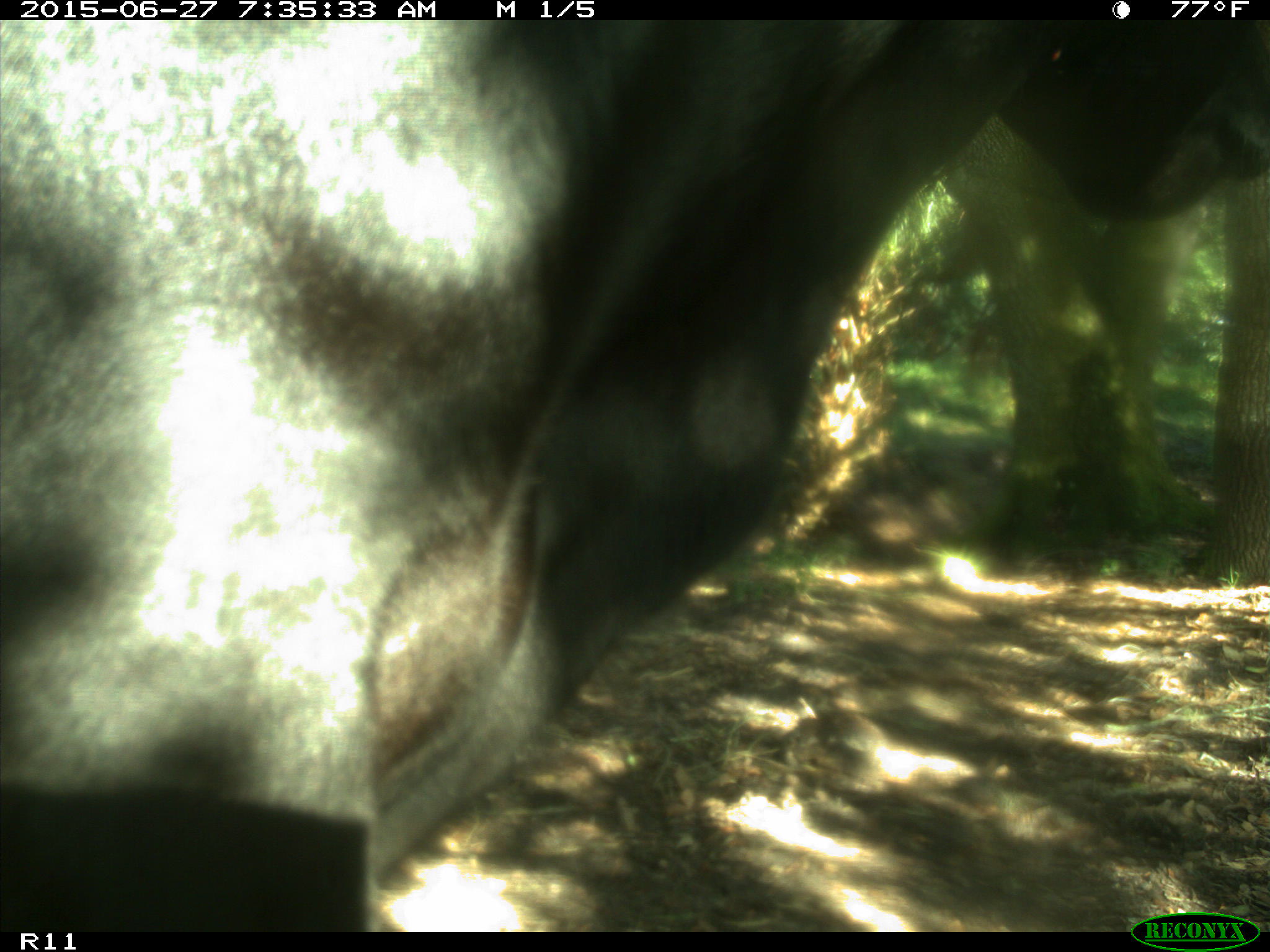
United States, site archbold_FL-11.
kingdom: Animalia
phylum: Chordata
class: Mammalia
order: Artiodactyla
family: Bovidae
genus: Bos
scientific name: Bos taurus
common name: domestic cow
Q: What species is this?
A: Bos taurus (domestic cow).